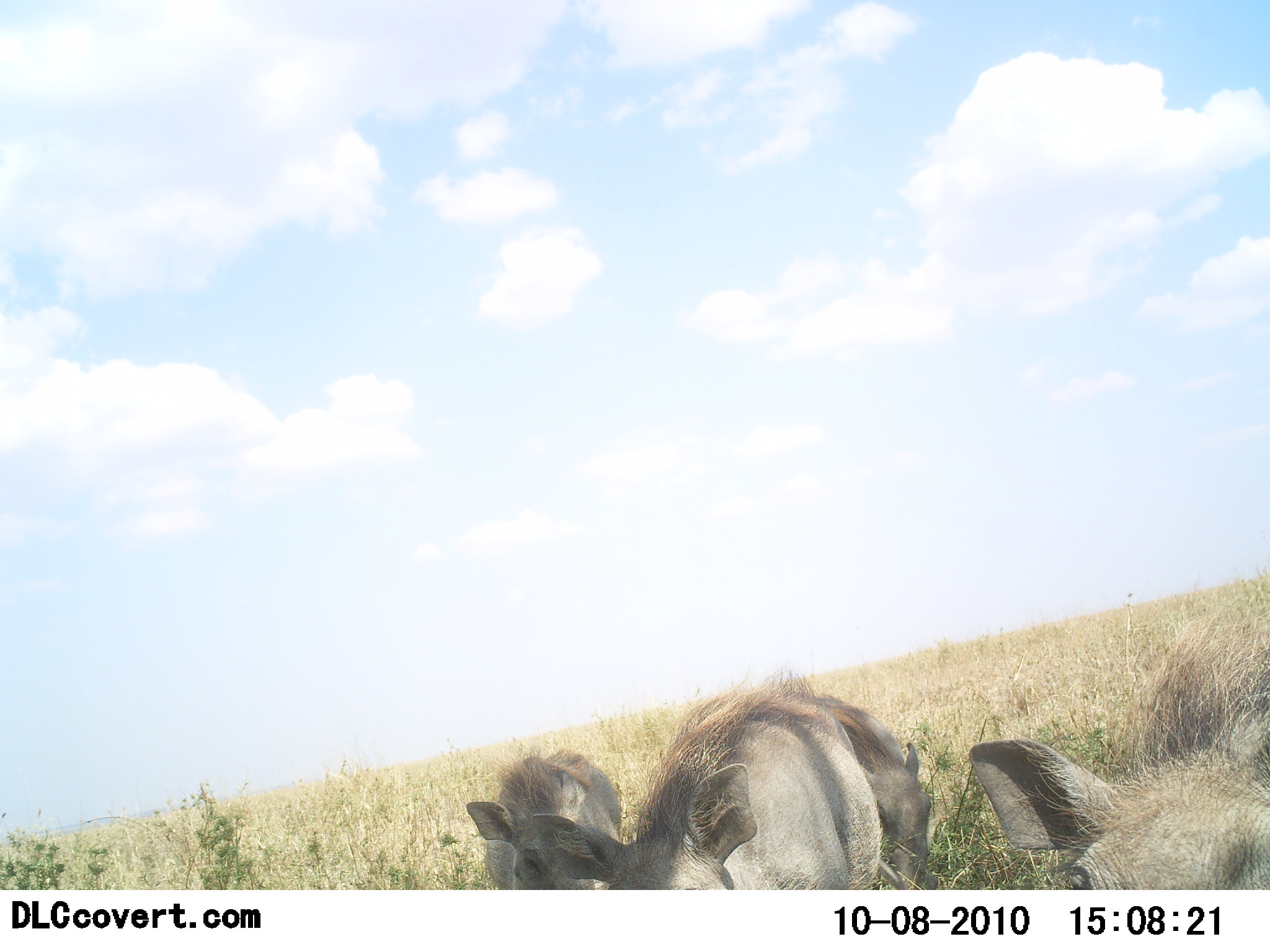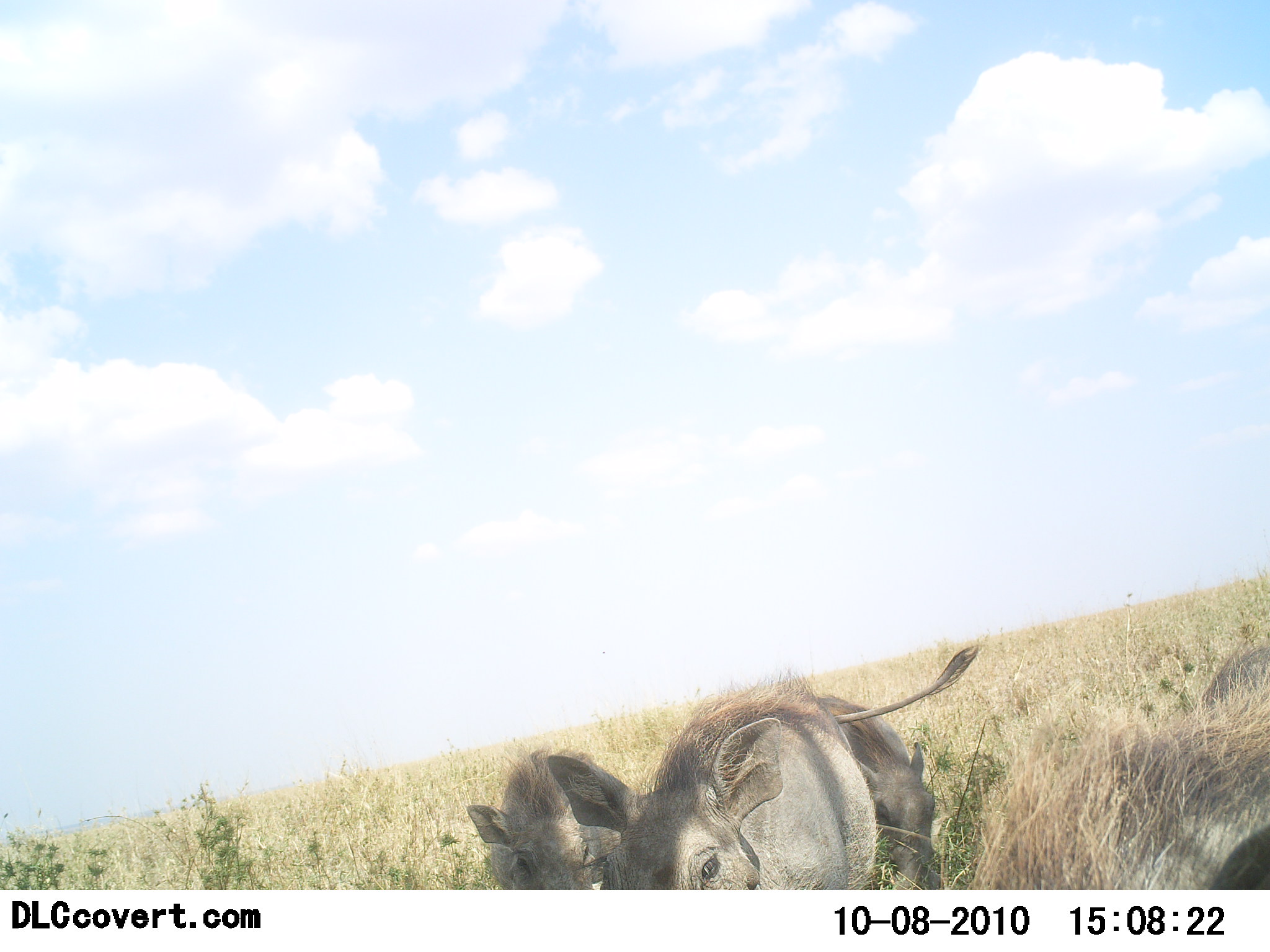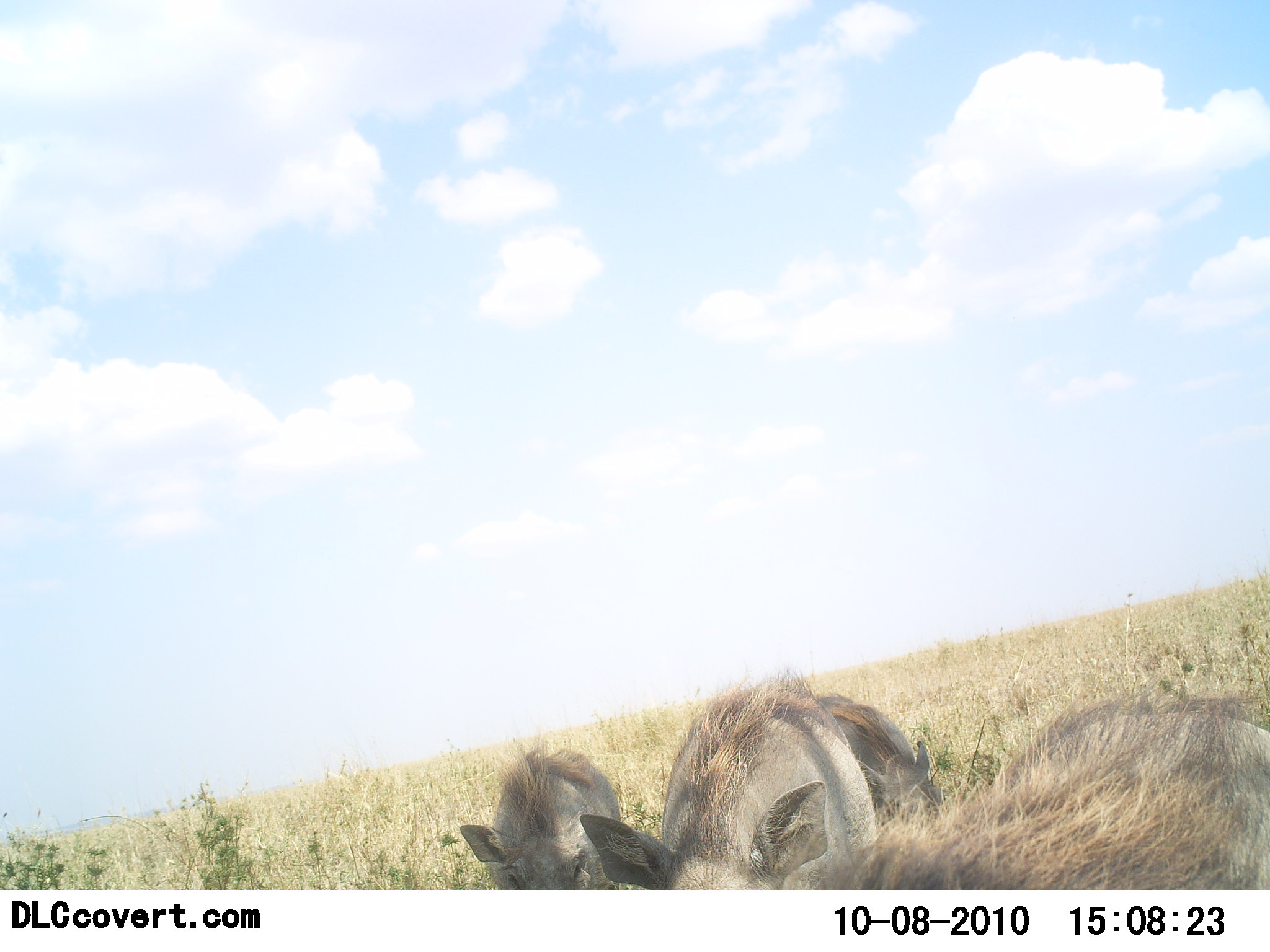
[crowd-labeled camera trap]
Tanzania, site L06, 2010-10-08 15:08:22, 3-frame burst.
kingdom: Animalia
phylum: Chordata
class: Mammalia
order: Artiodactyla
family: Suidae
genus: Phacochoerus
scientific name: Phacochoerus africanus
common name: warthog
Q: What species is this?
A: Warthog (Phacochoerus africanus).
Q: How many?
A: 3.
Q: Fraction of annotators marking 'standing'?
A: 56%.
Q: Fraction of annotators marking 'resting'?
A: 0%.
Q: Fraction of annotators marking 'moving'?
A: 33%.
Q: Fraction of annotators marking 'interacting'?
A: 0%.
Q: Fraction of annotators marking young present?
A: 17%.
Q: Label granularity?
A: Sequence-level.